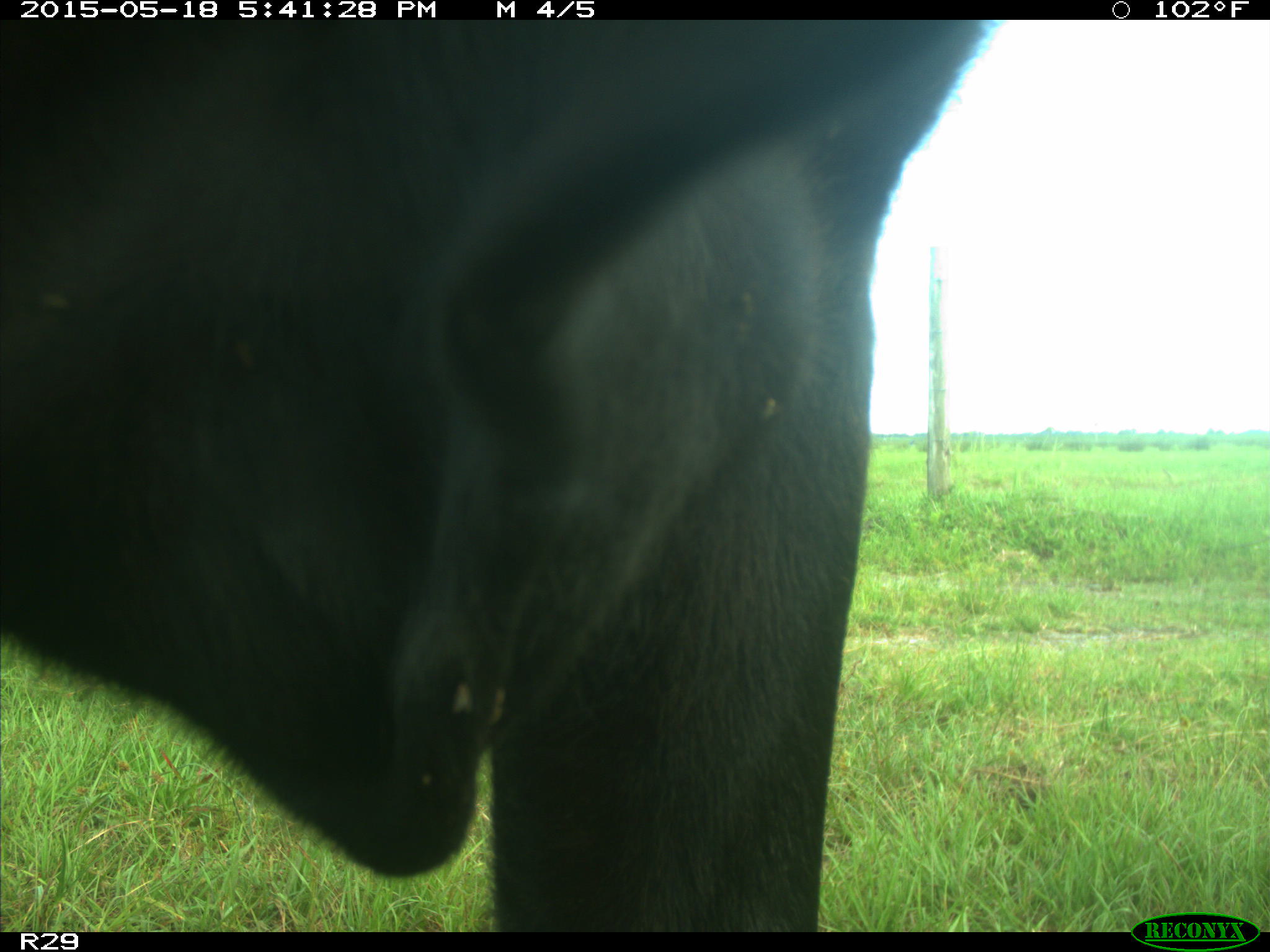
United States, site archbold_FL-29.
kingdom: Animalia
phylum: Chordata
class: Mammalia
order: Artiodactyla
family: Bovidae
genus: Bos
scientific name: Bos taurus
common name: domestic cow